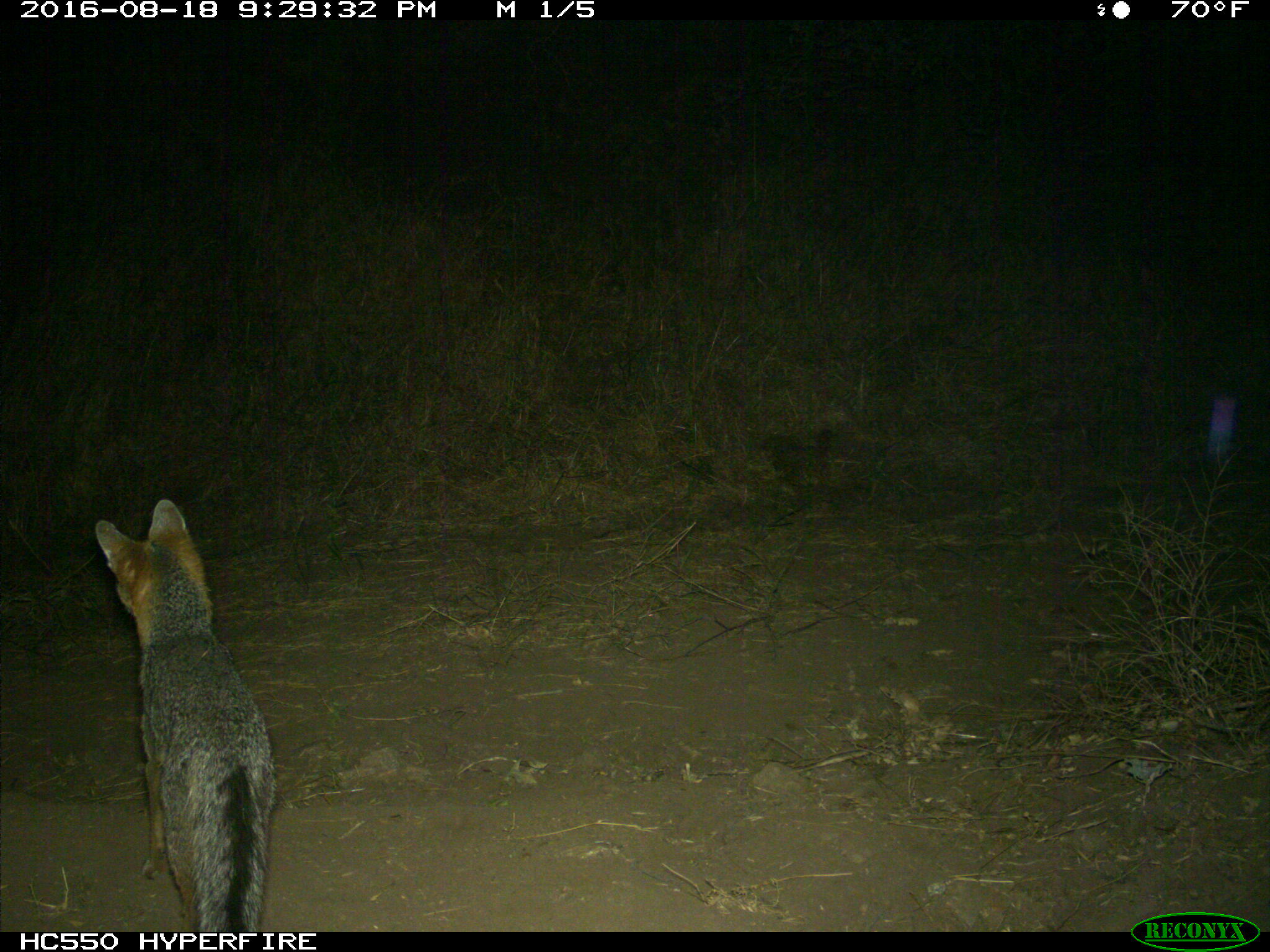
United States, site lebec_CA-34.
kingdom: Animalia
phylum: Chordata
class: Mammalia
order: Carnivora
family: Canidae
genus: Urocyon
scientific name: Urocyon cinereoargenteus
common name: gray fox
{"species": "Urocyon cinereoargenteus (gray fox)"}